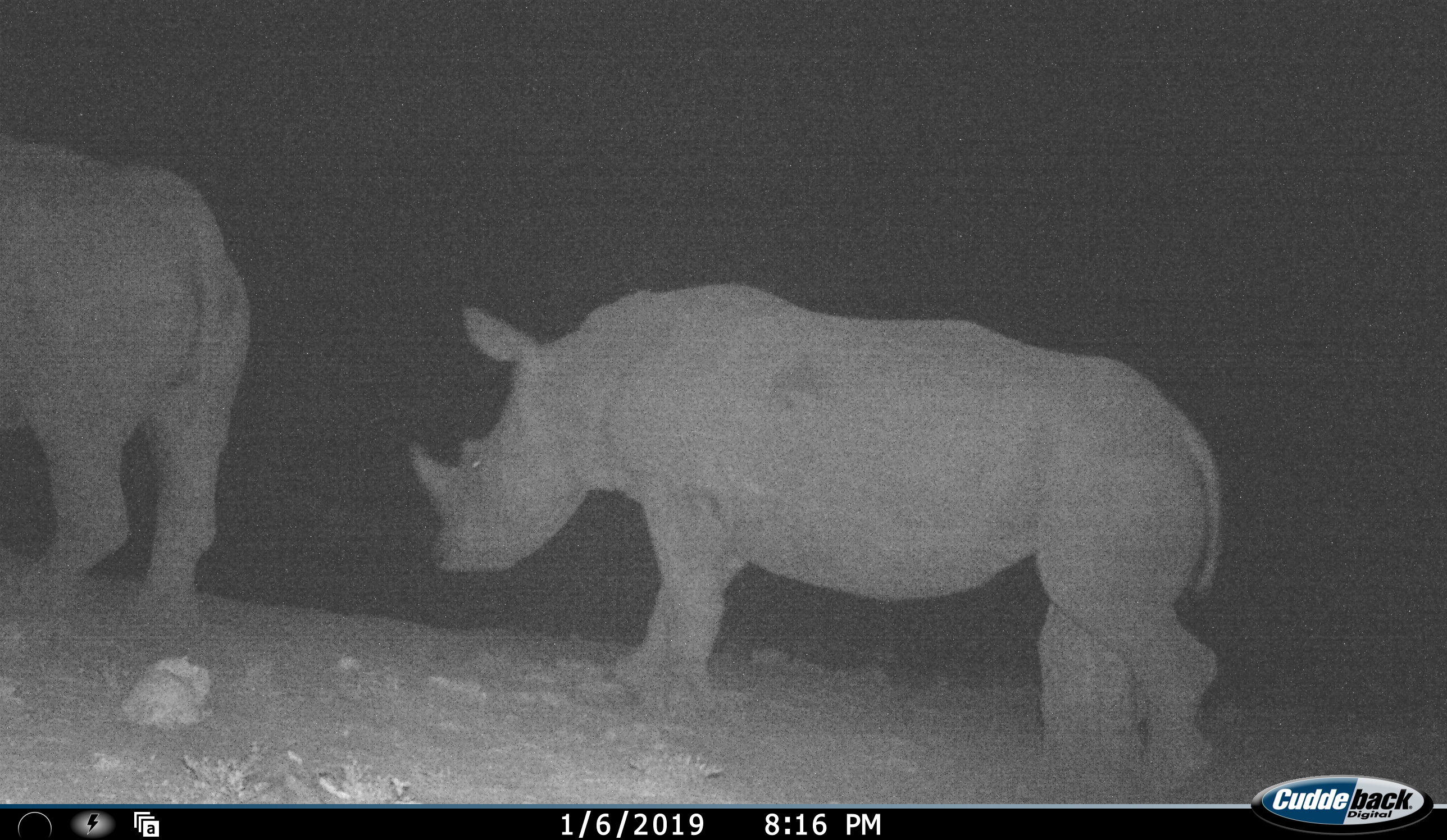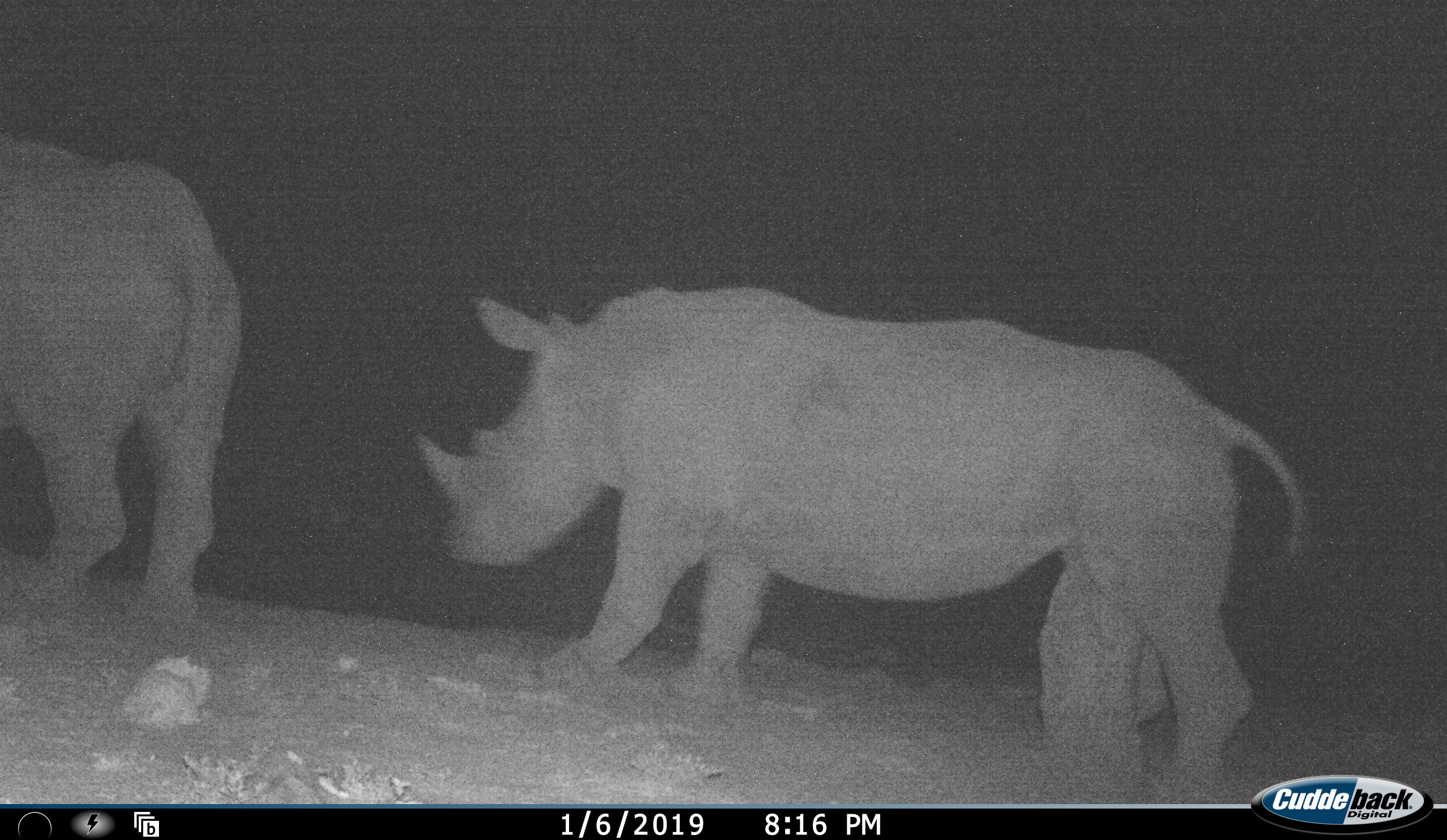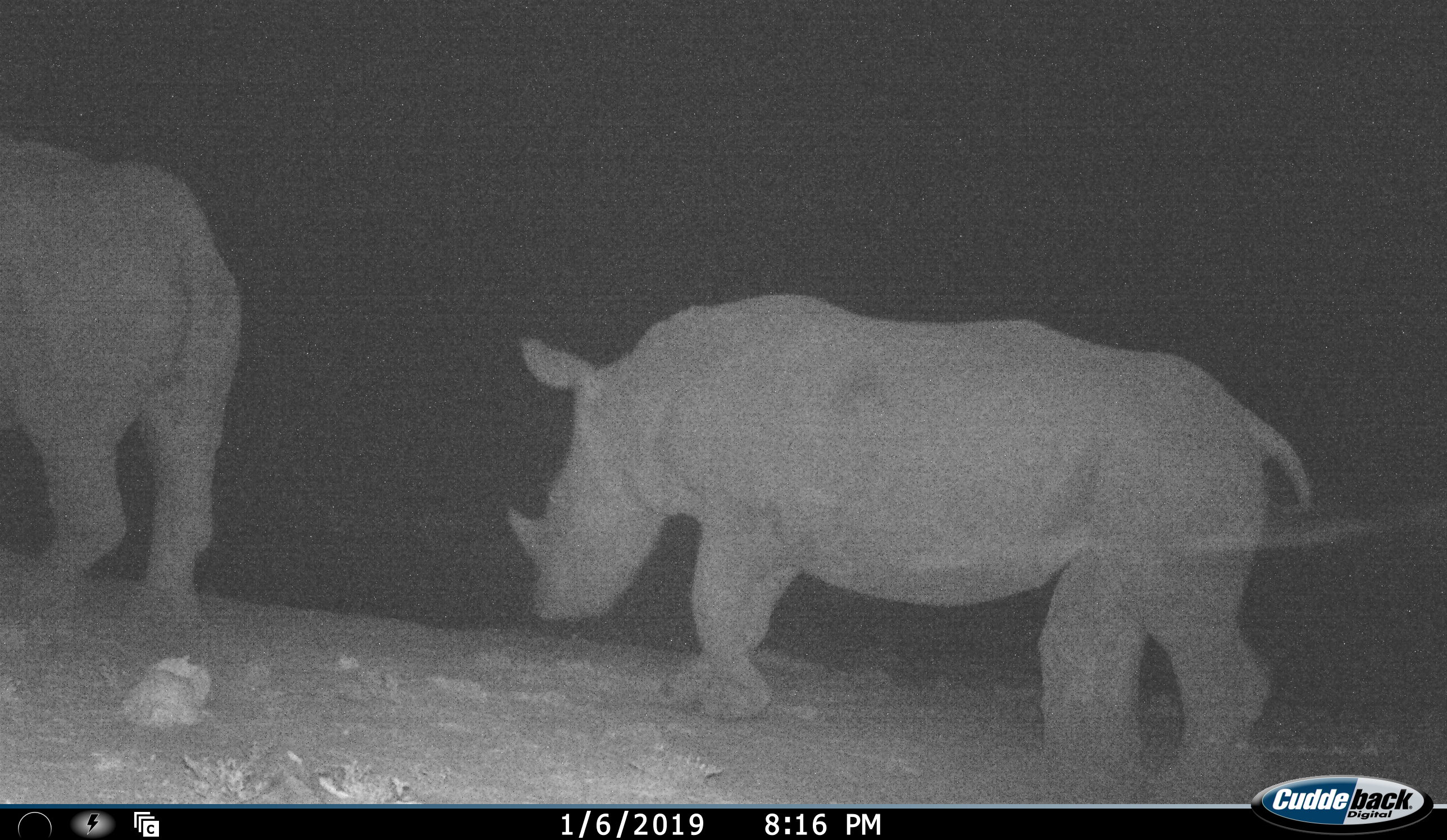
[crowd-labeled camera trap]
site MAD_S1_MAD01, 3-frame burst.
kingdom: Animalia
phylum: Chordata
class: Mammalia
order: Perissodactyla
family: Rhinocerotidae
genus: Ceratotherium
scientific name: Ceratotherium simum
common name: white rhinoceros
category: rhinoceroswhite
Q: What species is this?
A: Rhinoceroswhite (white rhinoceros) (Ceratotherium simum).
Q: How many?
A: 2.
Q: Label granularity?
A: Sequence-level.